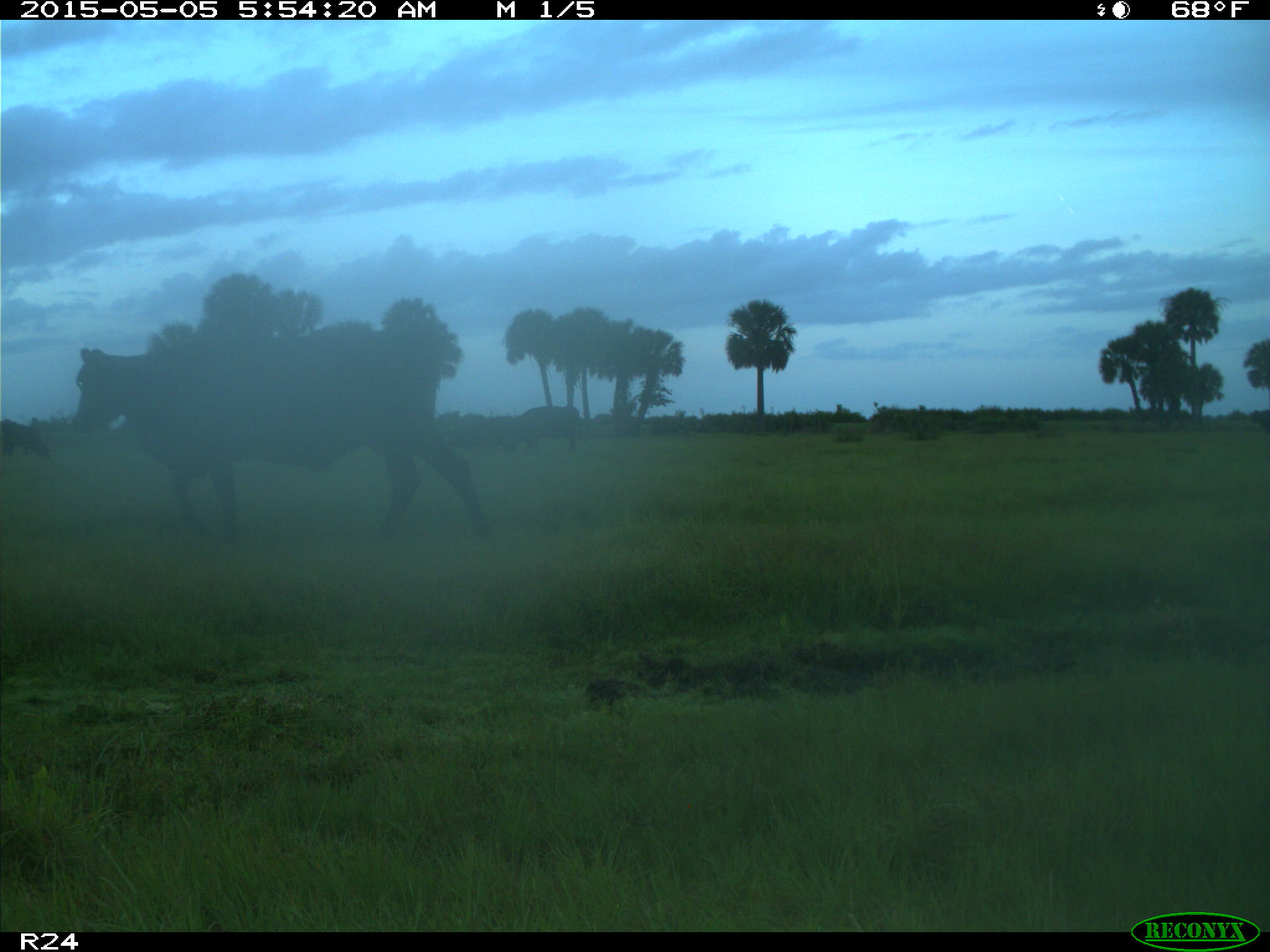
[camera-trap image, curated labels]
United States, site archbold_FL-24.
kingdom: Animalia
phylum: Chordata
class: Mammalia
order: Artiodactyla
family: Bovidae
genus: Bos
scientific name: Bos taurus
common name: domestic cow